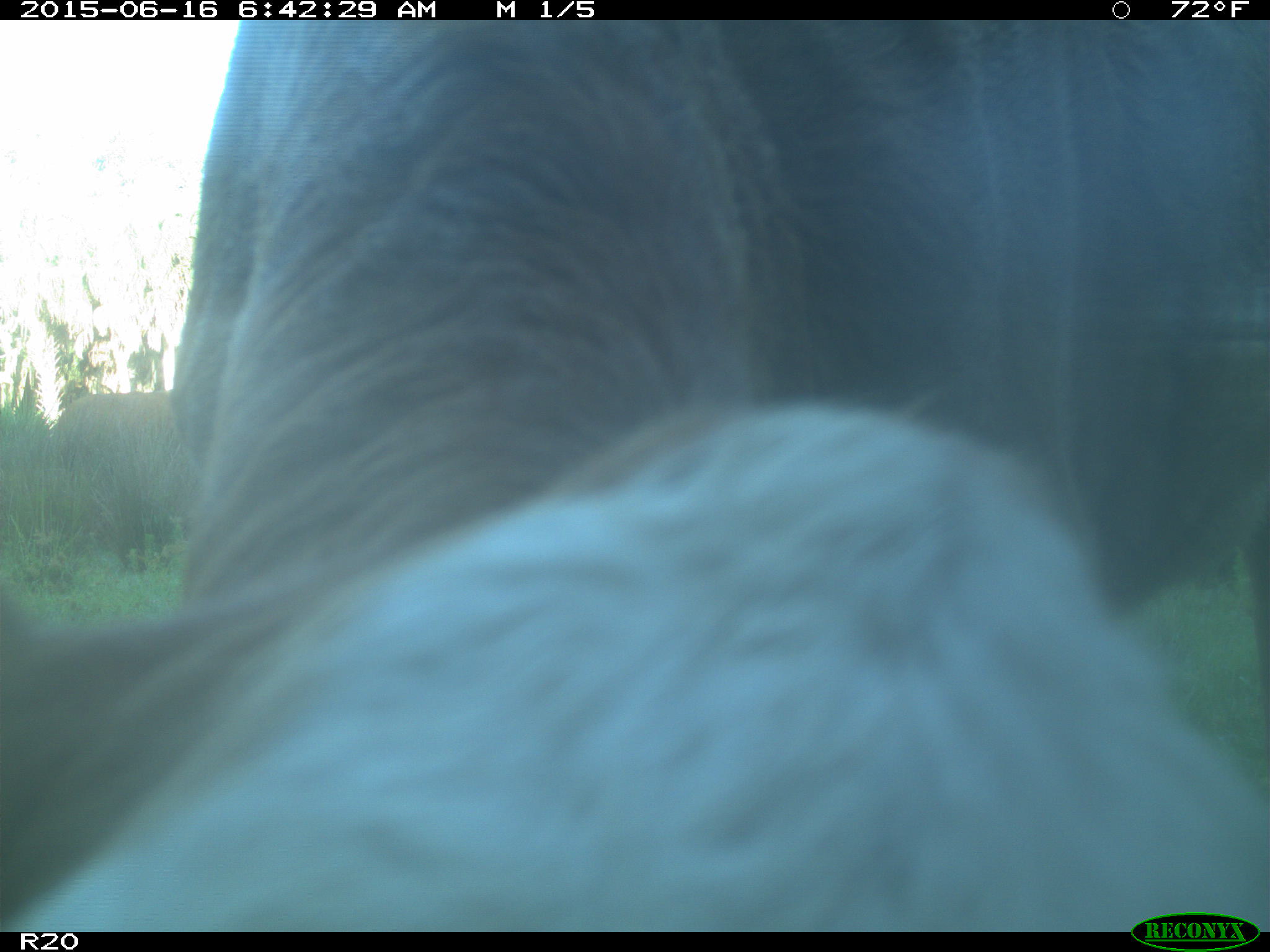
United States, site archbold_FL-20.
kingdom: Animalia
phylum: Chordata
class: Mammalia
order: Artiodactyla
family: Bovidae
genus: Bos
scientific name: Bos taurus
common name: domestic cow